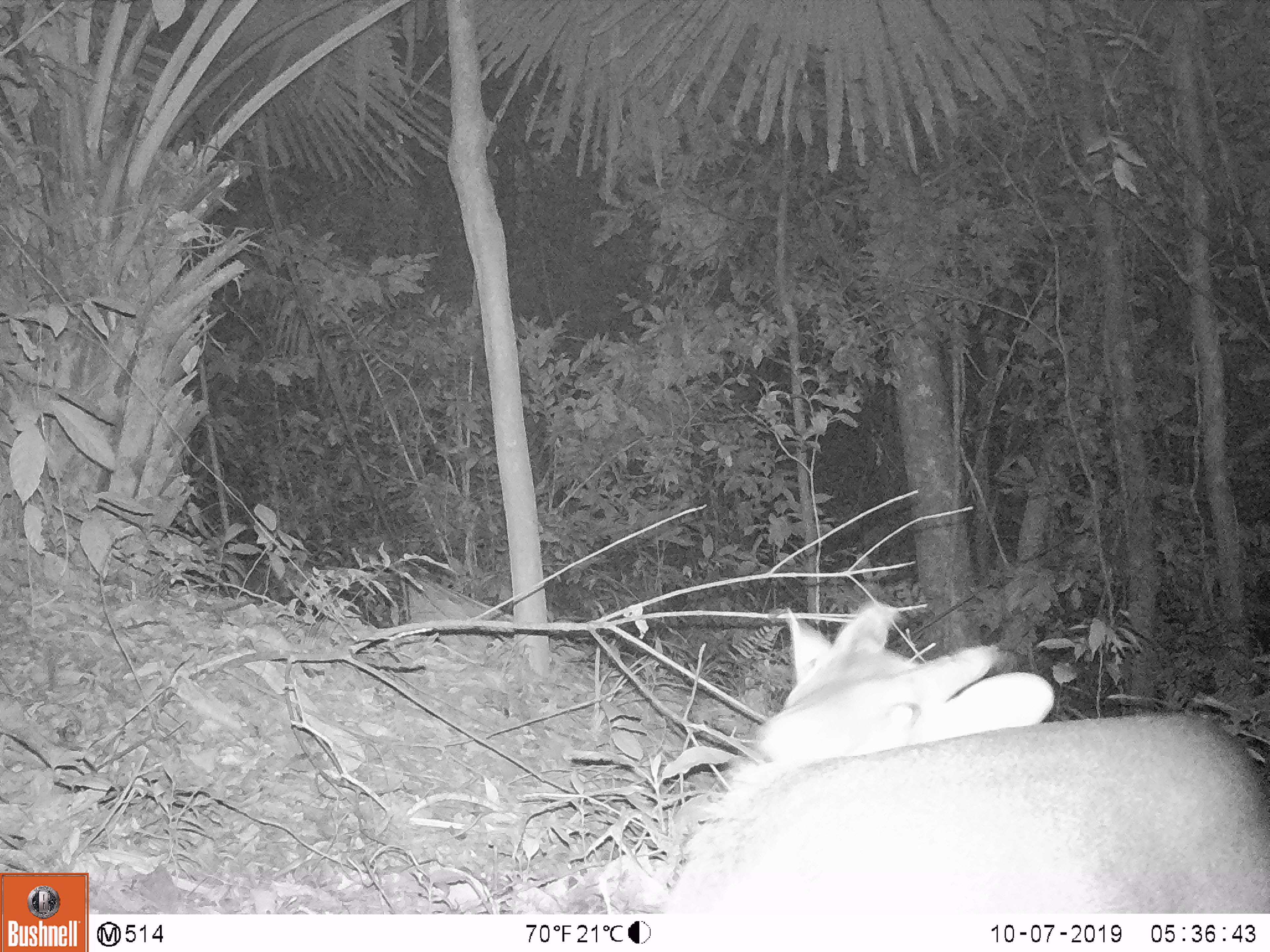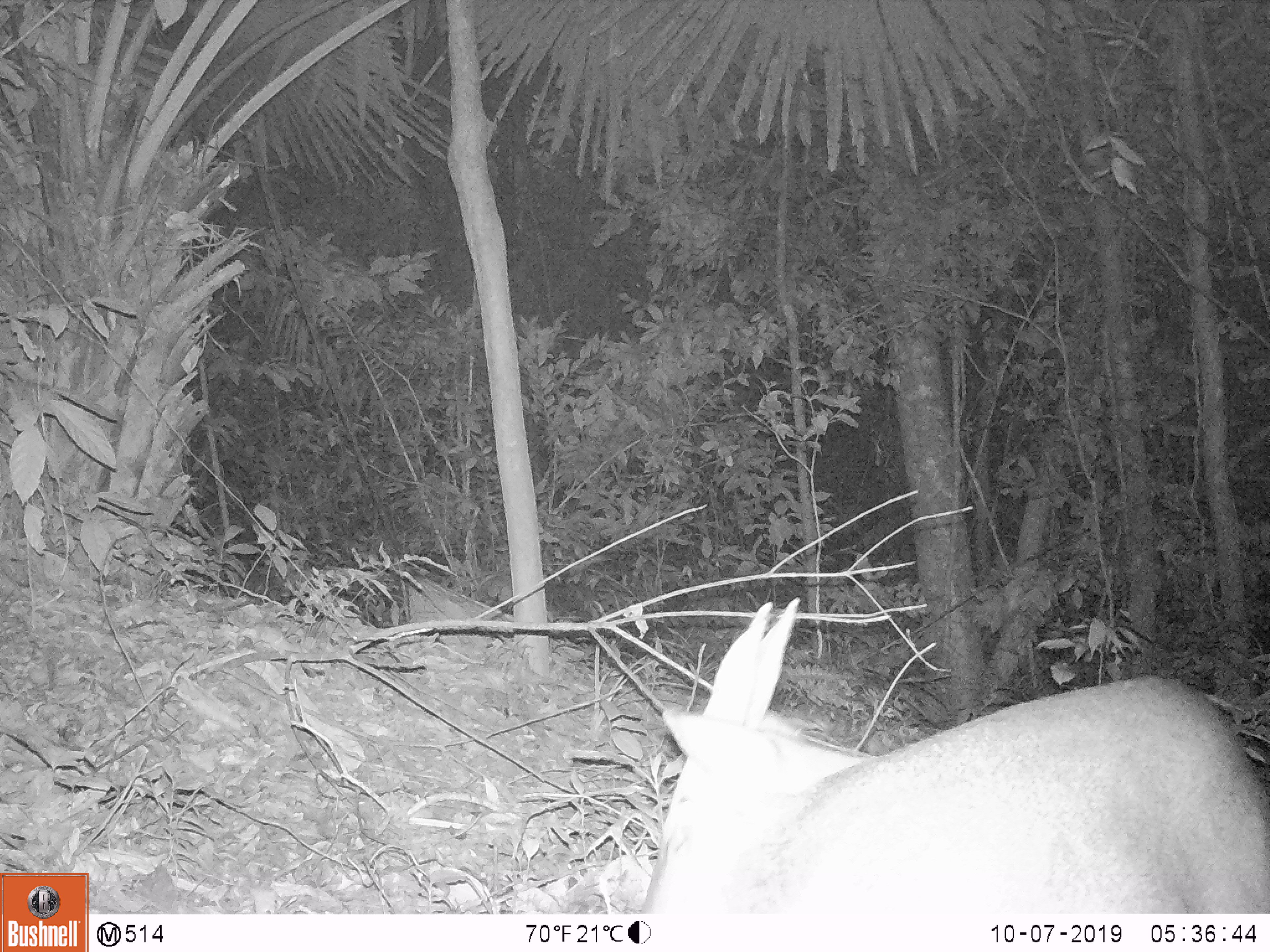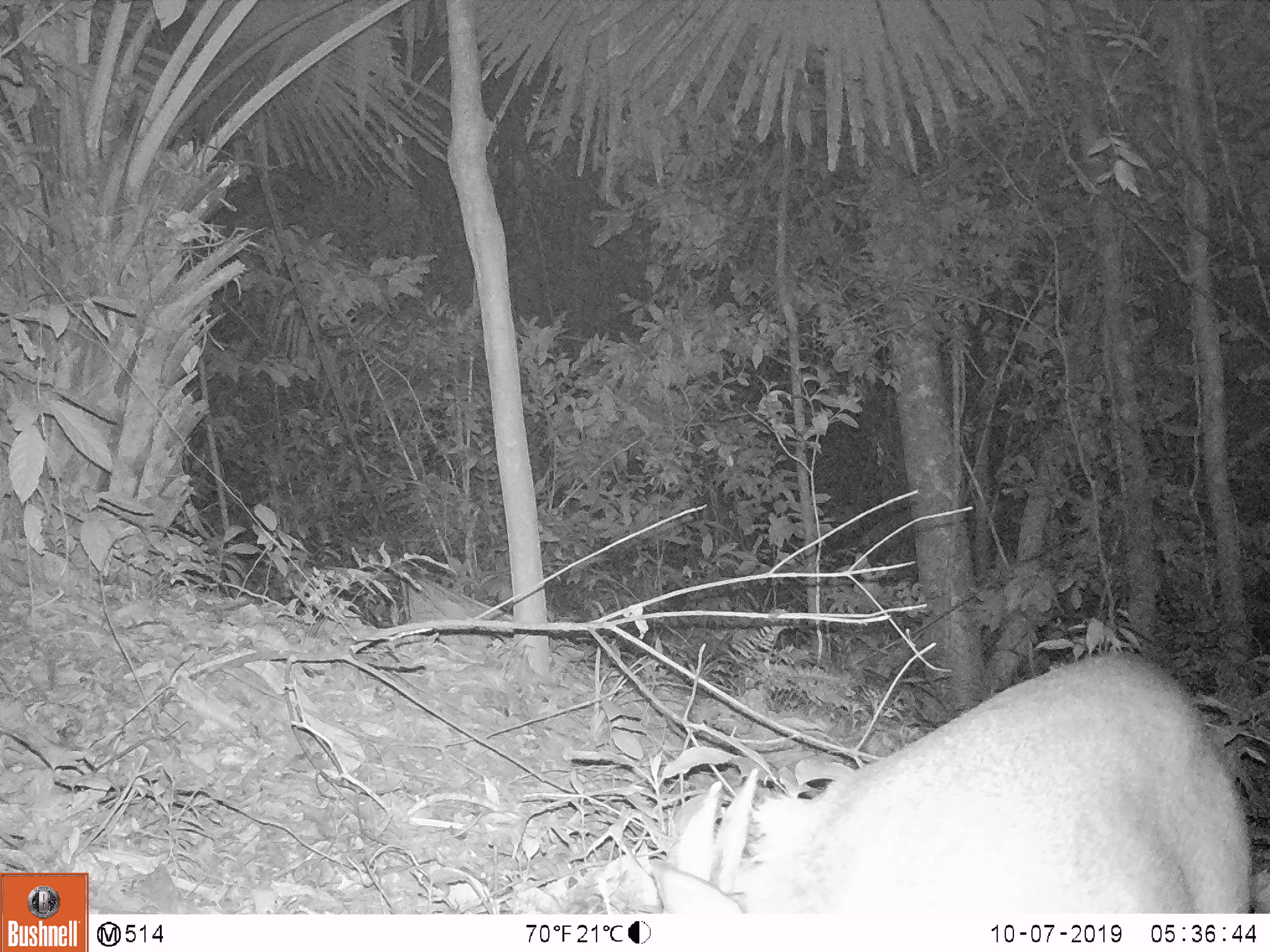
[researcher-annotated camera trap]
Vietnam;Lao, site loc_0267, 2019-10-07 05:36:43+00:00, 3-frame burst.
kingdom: Animalia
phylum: Chordata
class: Mammalia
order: Artiodactyla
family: Cervidae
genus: Muntiacus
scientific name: Muntiacus vuquangensis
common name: large-antlered muntjac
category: large antlered muntjac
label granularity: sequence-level